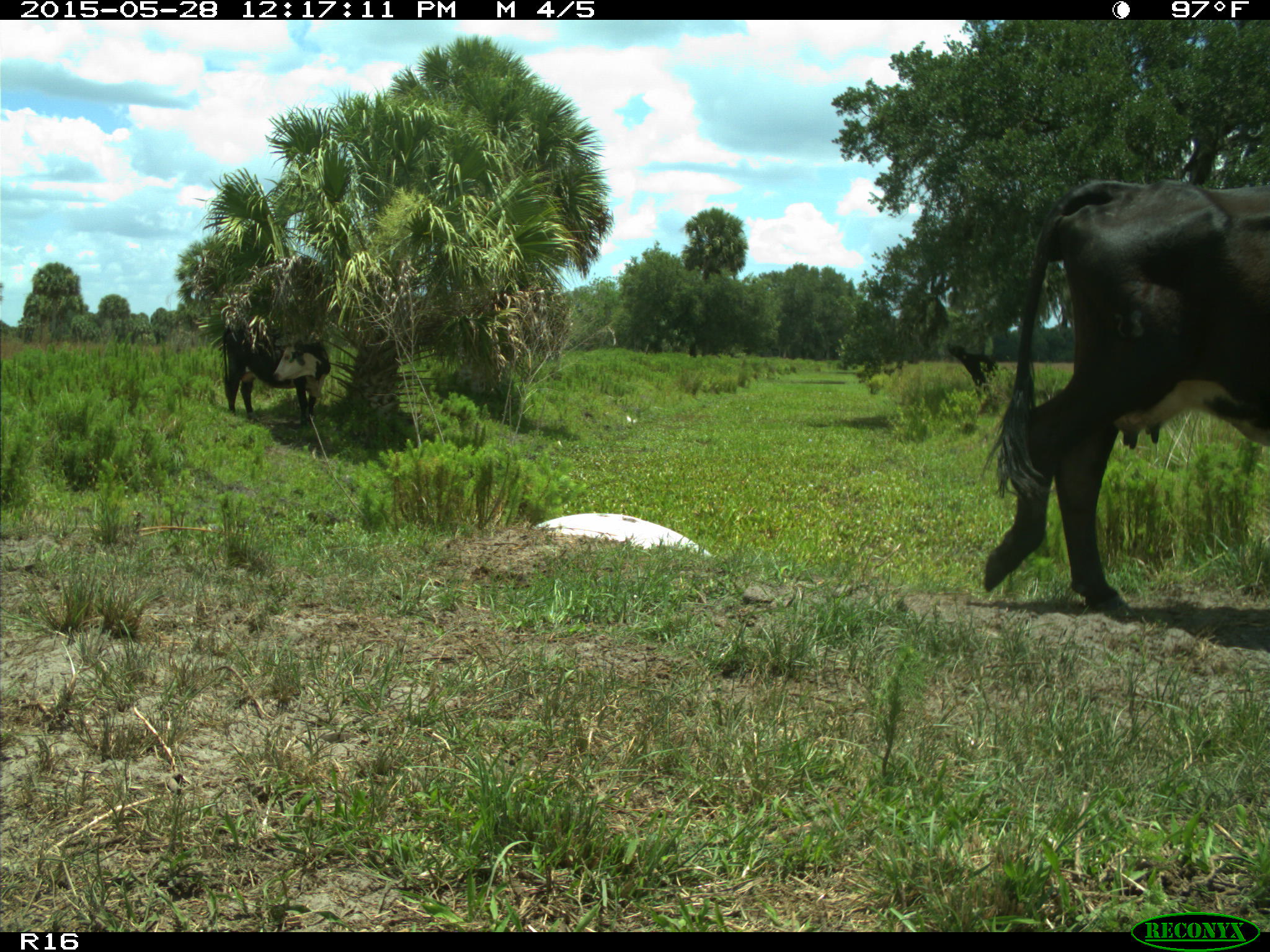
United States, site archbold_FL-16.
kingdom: Animalia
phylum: Chordata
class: Mammalia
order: Artiodactyla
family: Bovidae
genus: Bos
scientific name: Bos taurus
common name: domestic cow